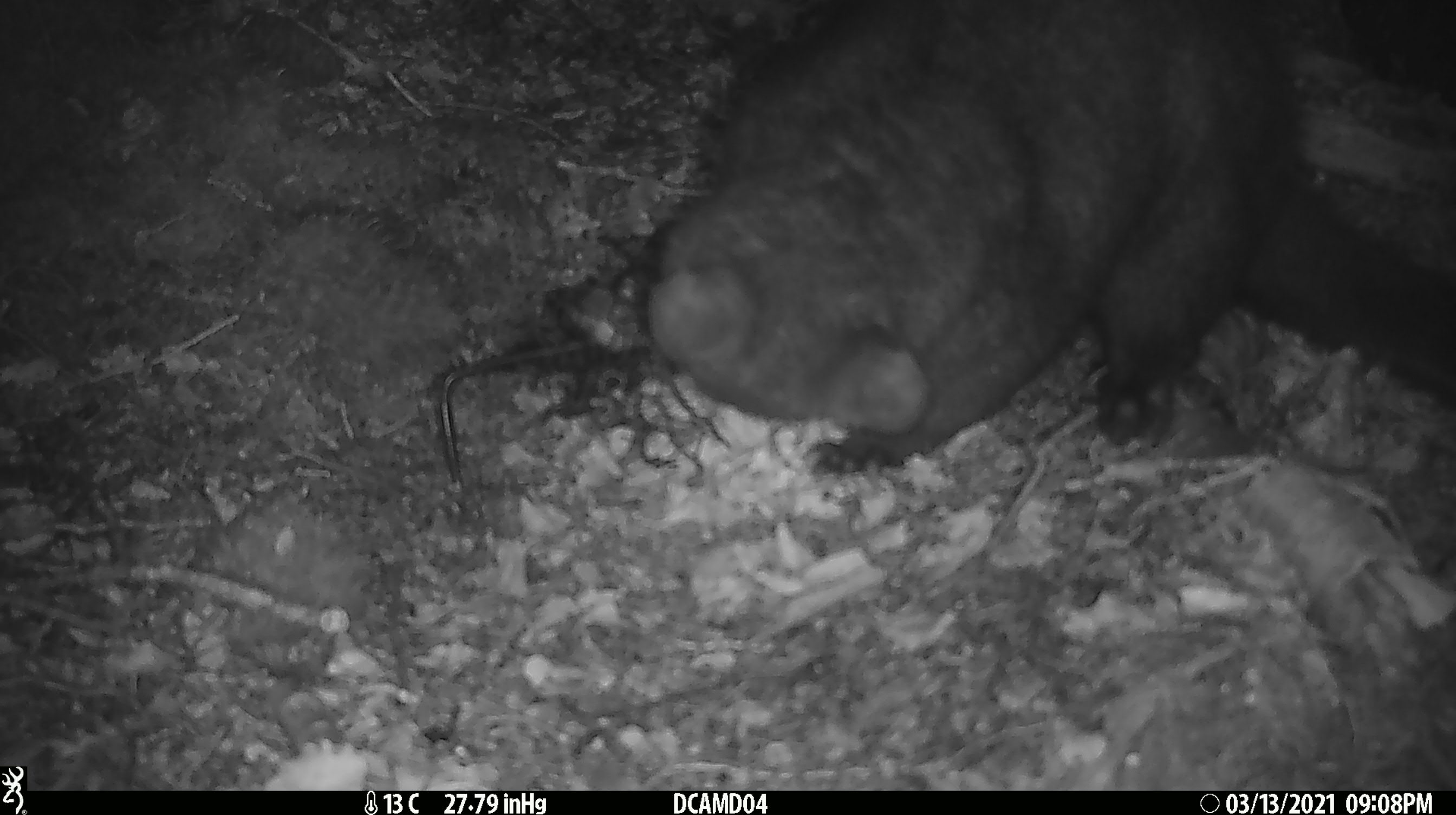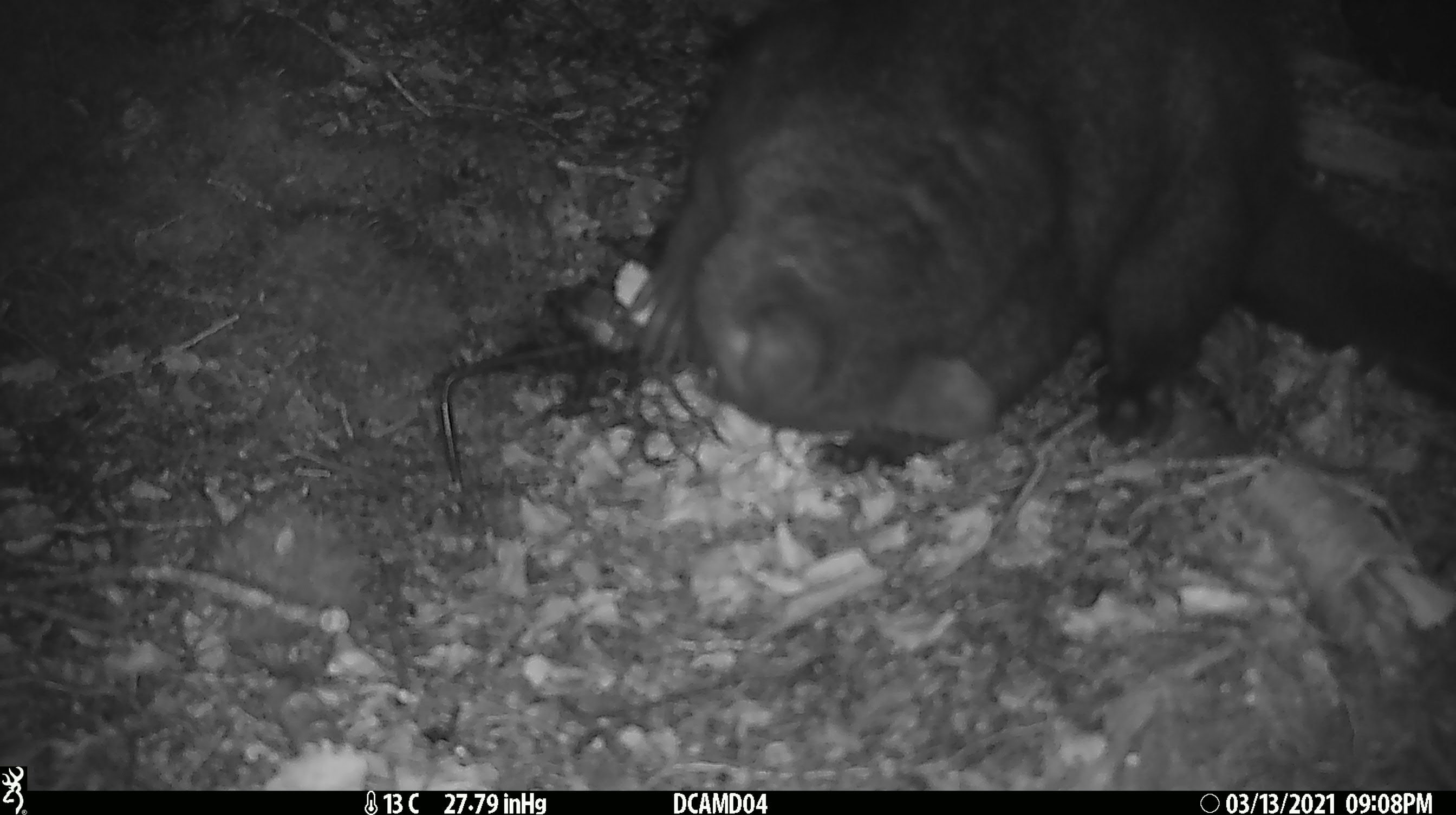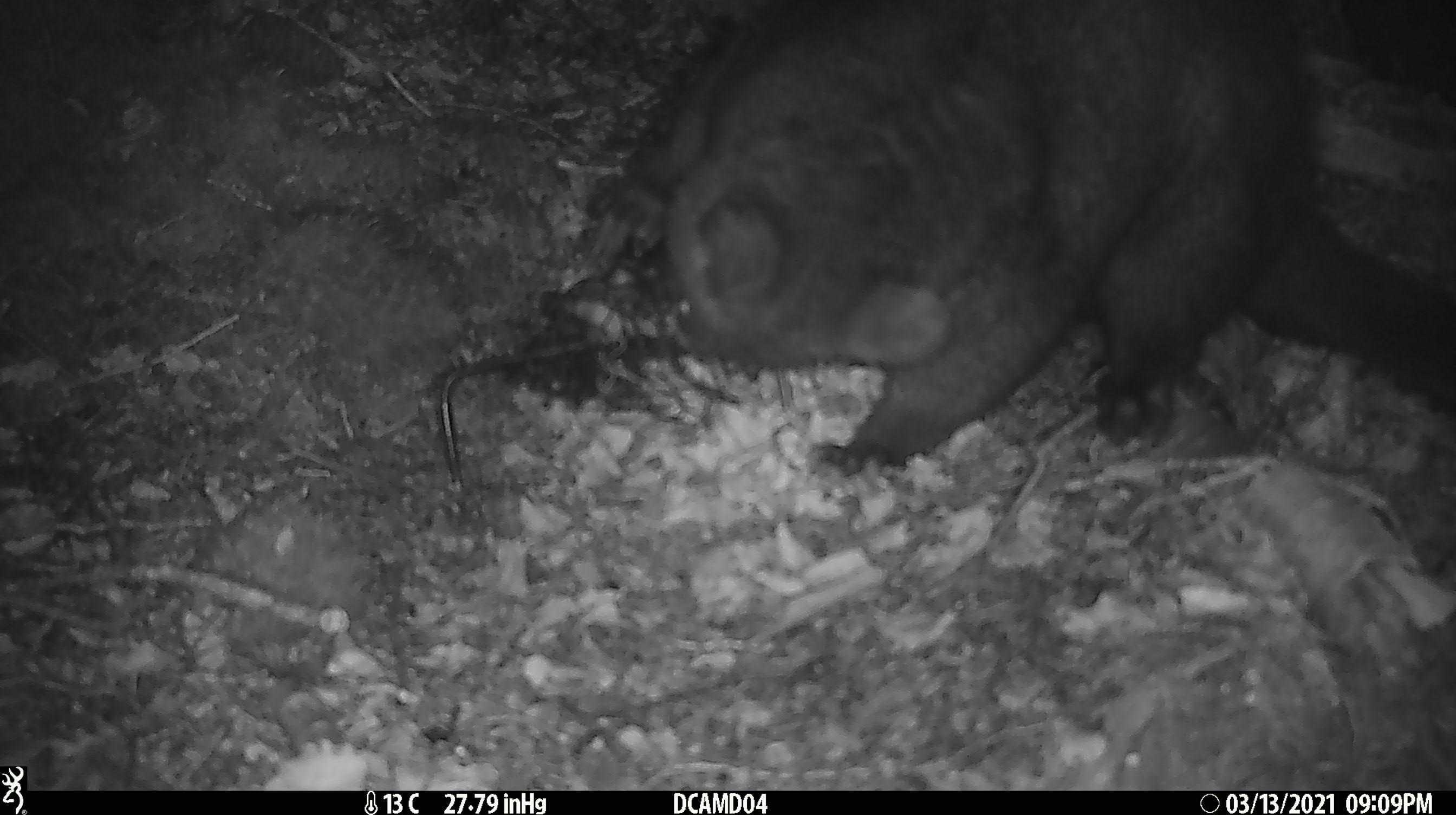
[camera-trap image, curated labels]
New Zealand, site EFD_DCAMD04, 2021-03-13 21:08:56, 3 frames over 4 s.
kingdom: Animalia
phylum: Chordata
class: Mammalia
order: Diprotodontia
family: Phalangeridae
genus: Trichosurus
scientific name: Trichosurus vulpecula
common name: common brushtail possum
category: possum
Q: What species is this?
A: Possum (common brushtail possum) (Trichosurus vulpecula).